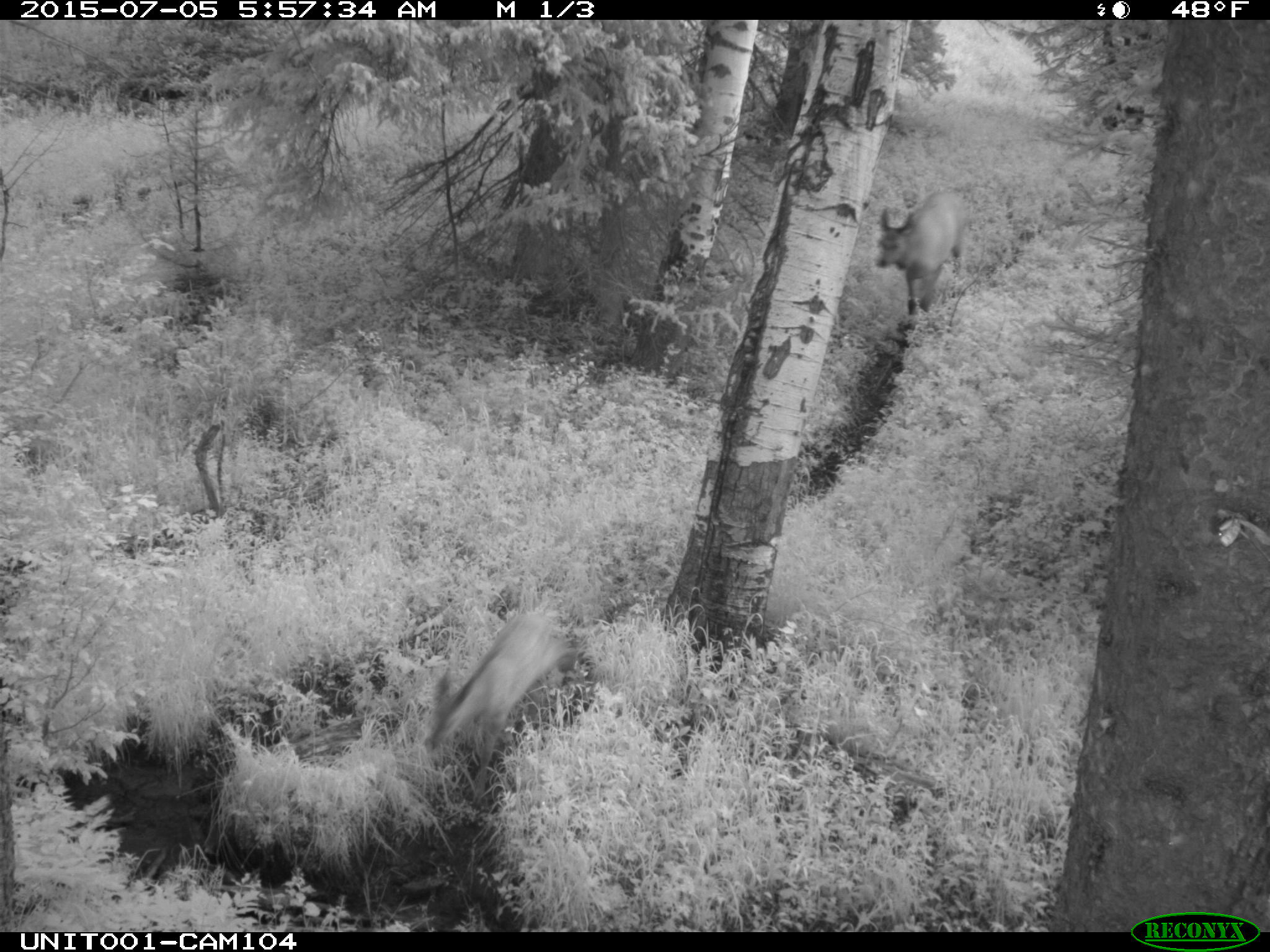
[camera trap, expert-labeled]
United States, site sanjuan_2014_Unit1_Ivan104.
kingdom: Animalia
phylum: Chordata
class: Mammalia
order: Artiodactyla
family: Cervidae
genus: Cervus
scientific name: Cervus elaphus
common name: red deer